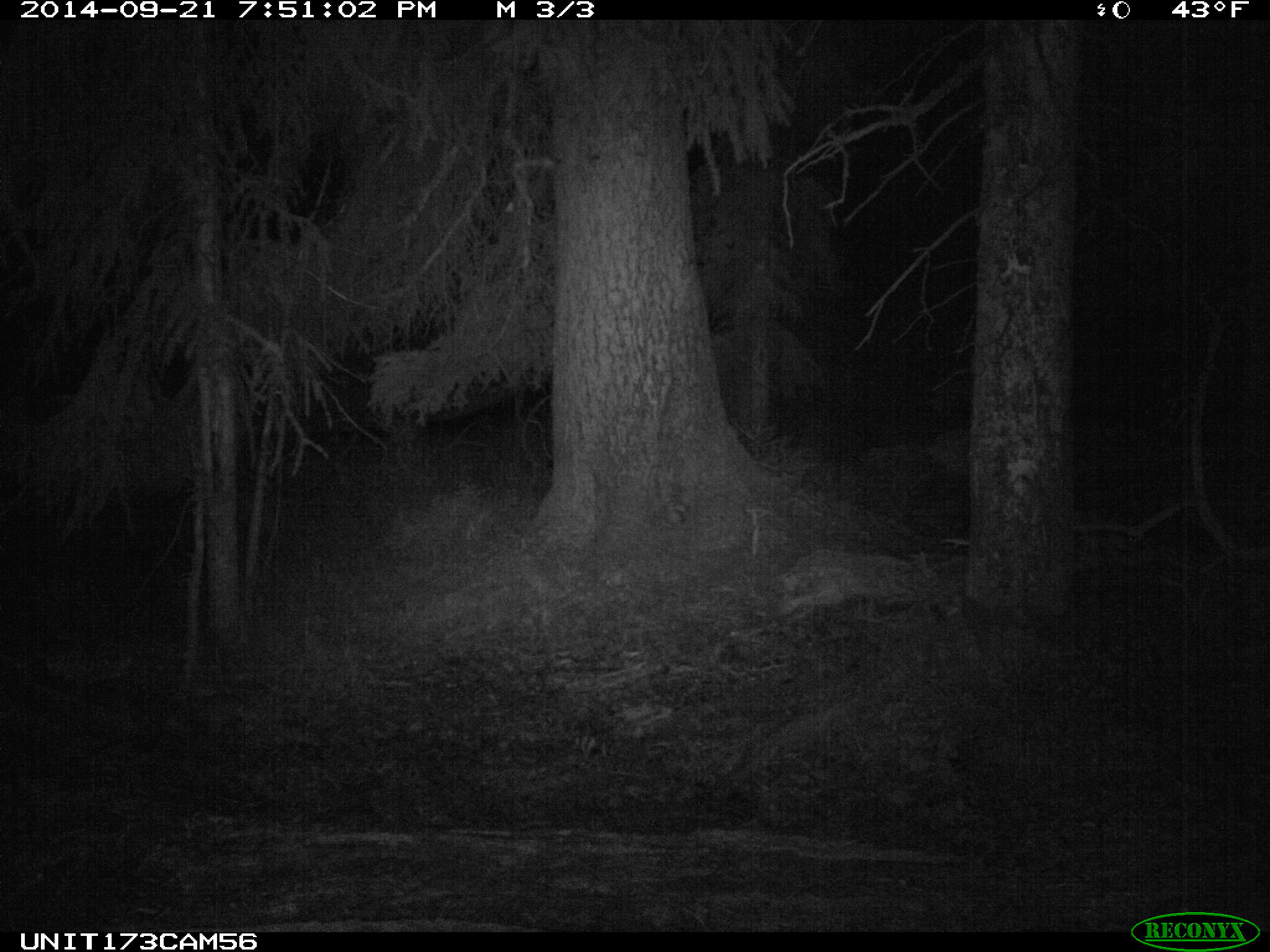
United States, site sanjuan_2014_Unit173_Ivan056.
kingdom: Animalia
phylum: Chordata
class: Mammalia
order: Artiodactyla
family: Cervidae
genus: Cervus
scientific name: Cervus elaphus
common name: red deer